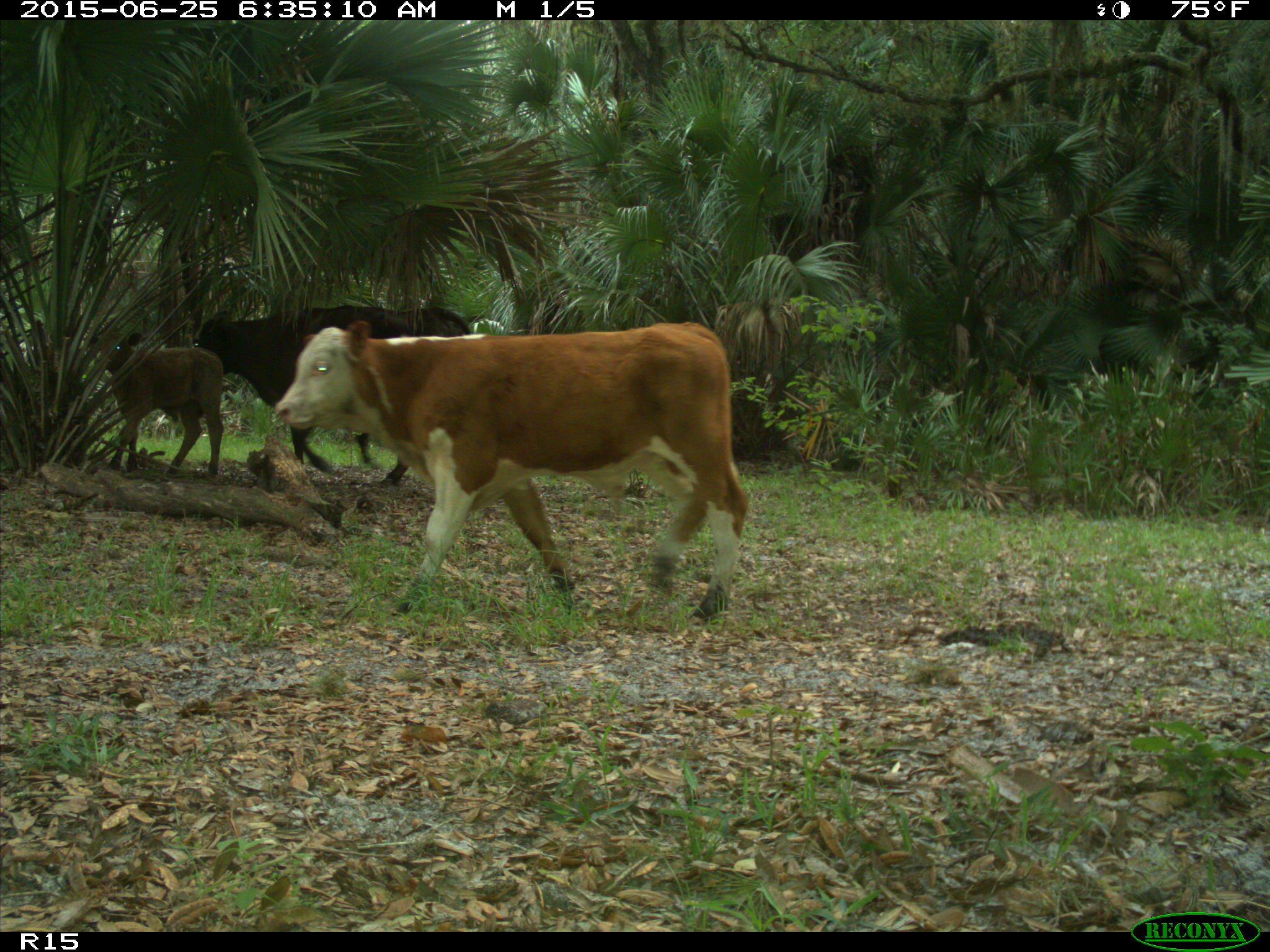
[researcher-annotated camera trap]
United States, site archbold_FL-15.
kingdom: Animalia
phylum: Chordata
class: Mammalia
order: Artiodactyla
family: Bovidae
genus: Bos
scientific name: Bos taurus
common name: domestic cow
Bos taurus (domestic cow).